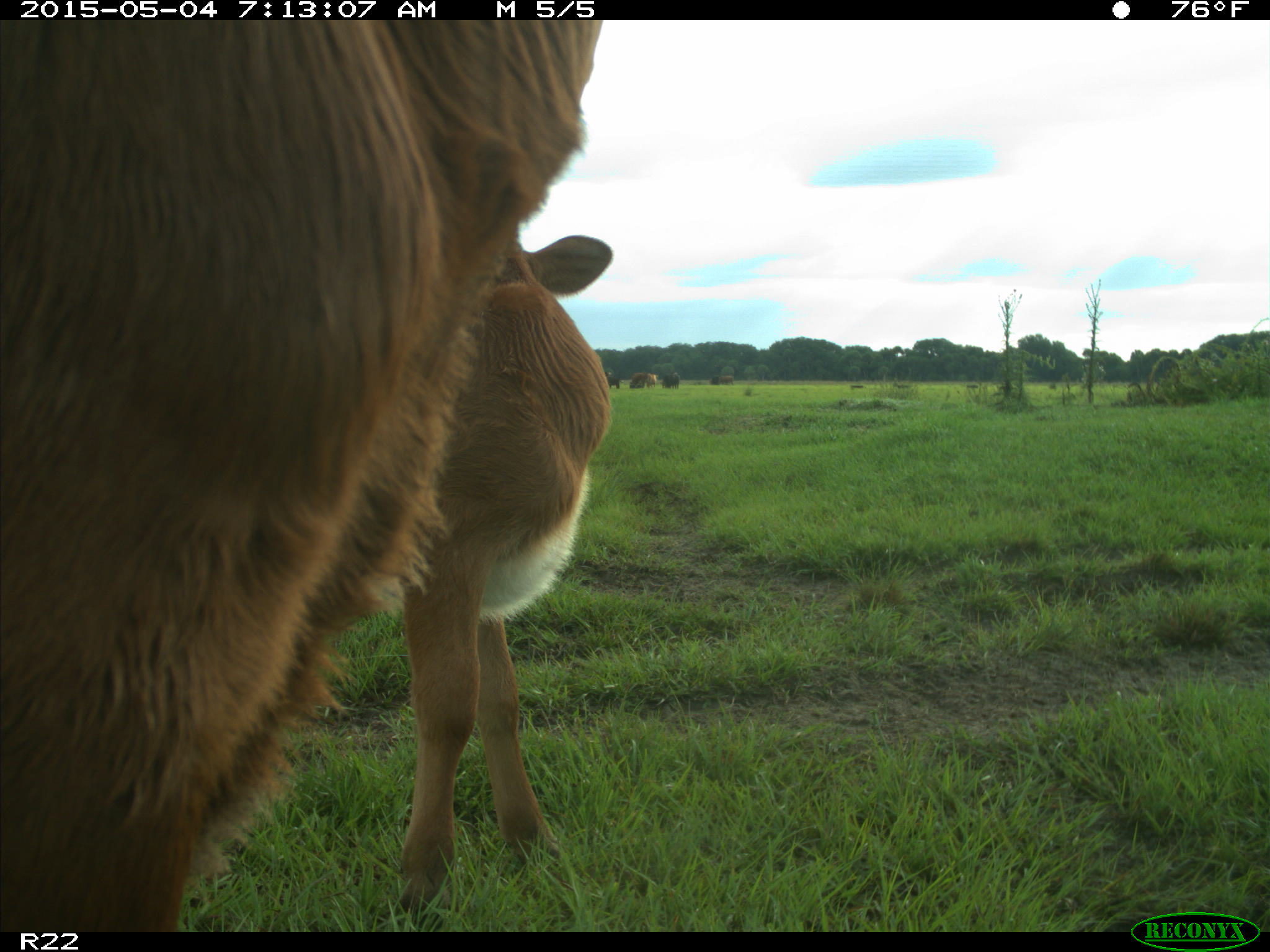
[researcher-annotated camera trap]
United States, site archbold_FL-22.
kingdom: Animalia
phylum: Chordata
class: Mammalia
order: Artiodactyla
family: Bovidae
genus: Bos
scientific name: Bos taurus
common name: domestic cow